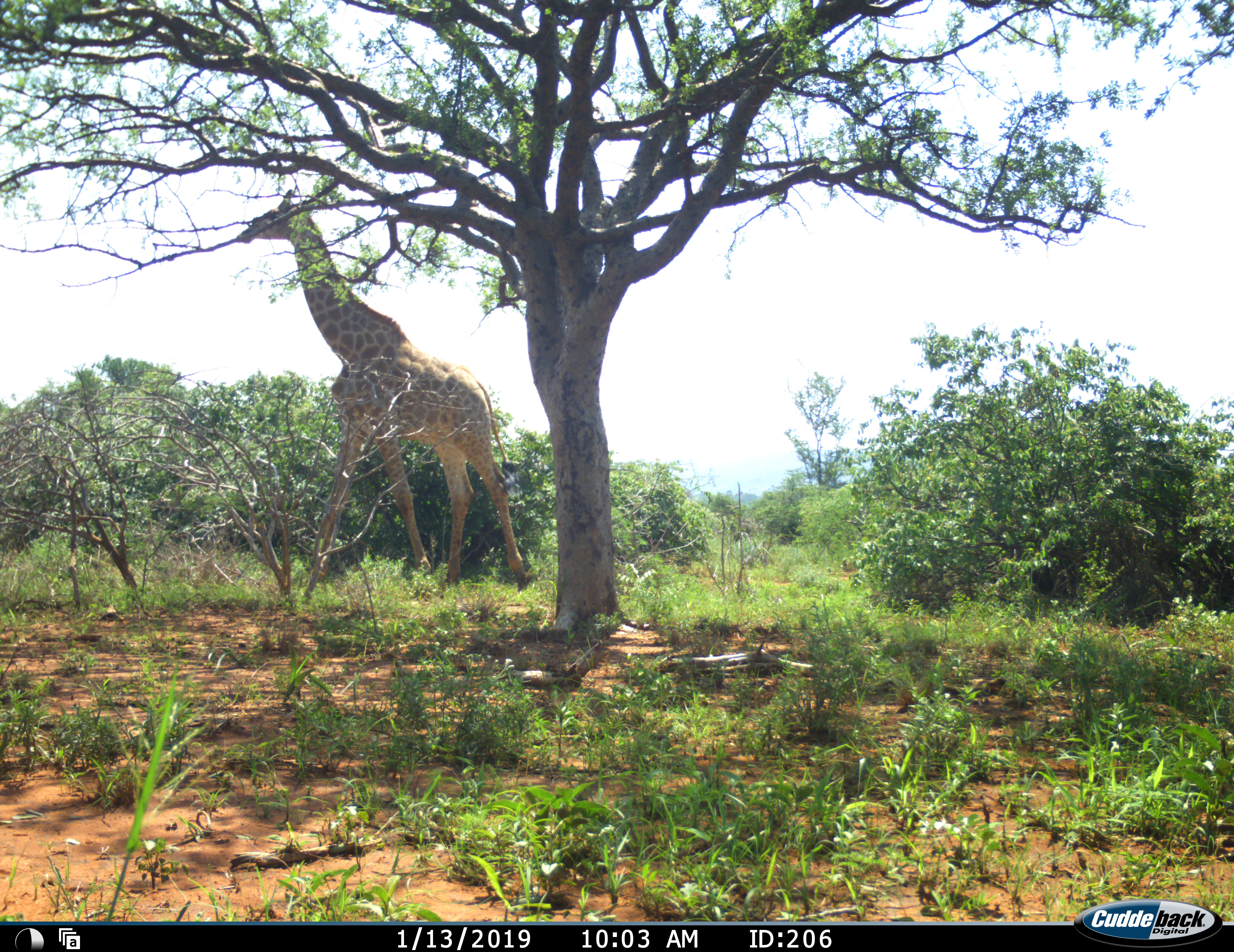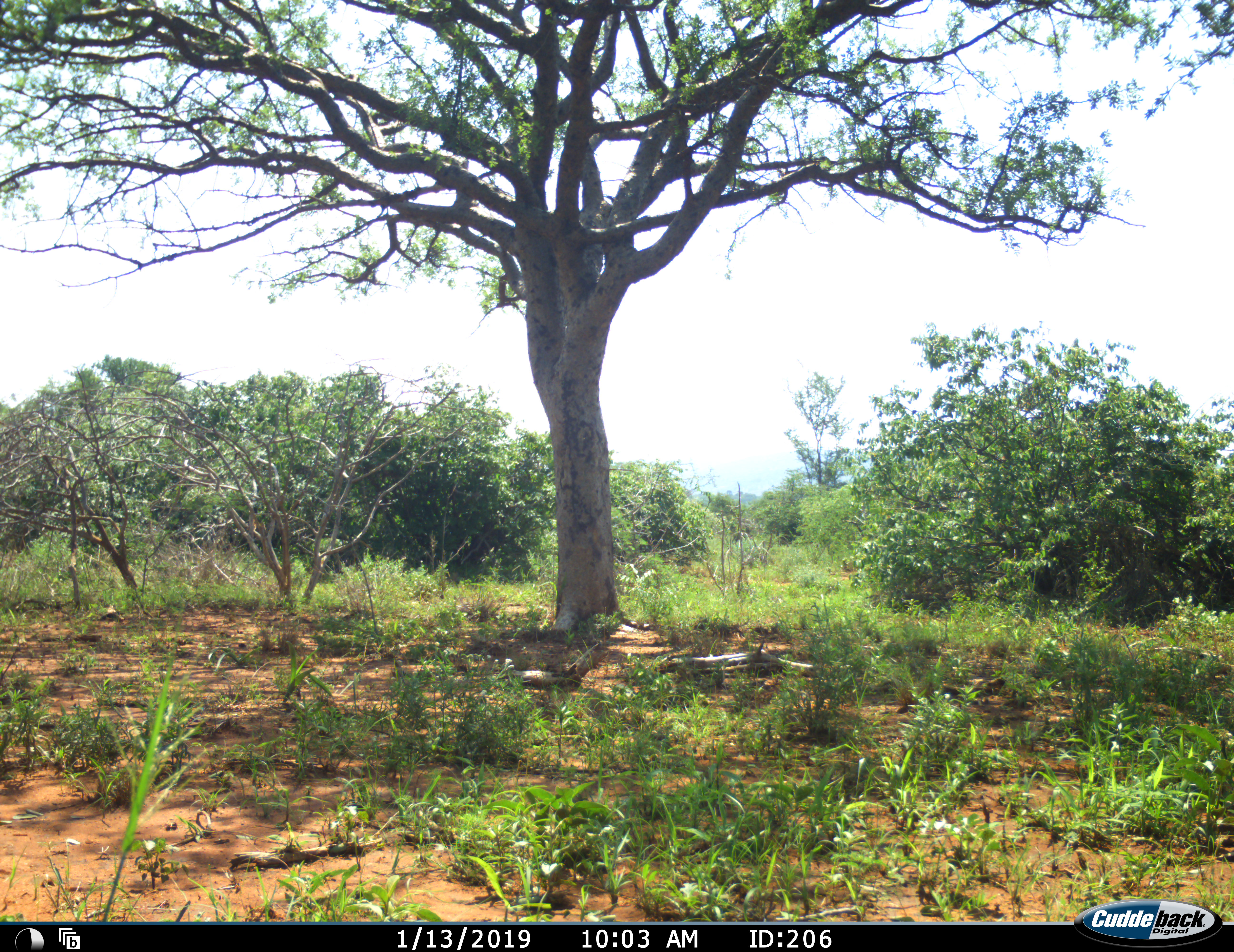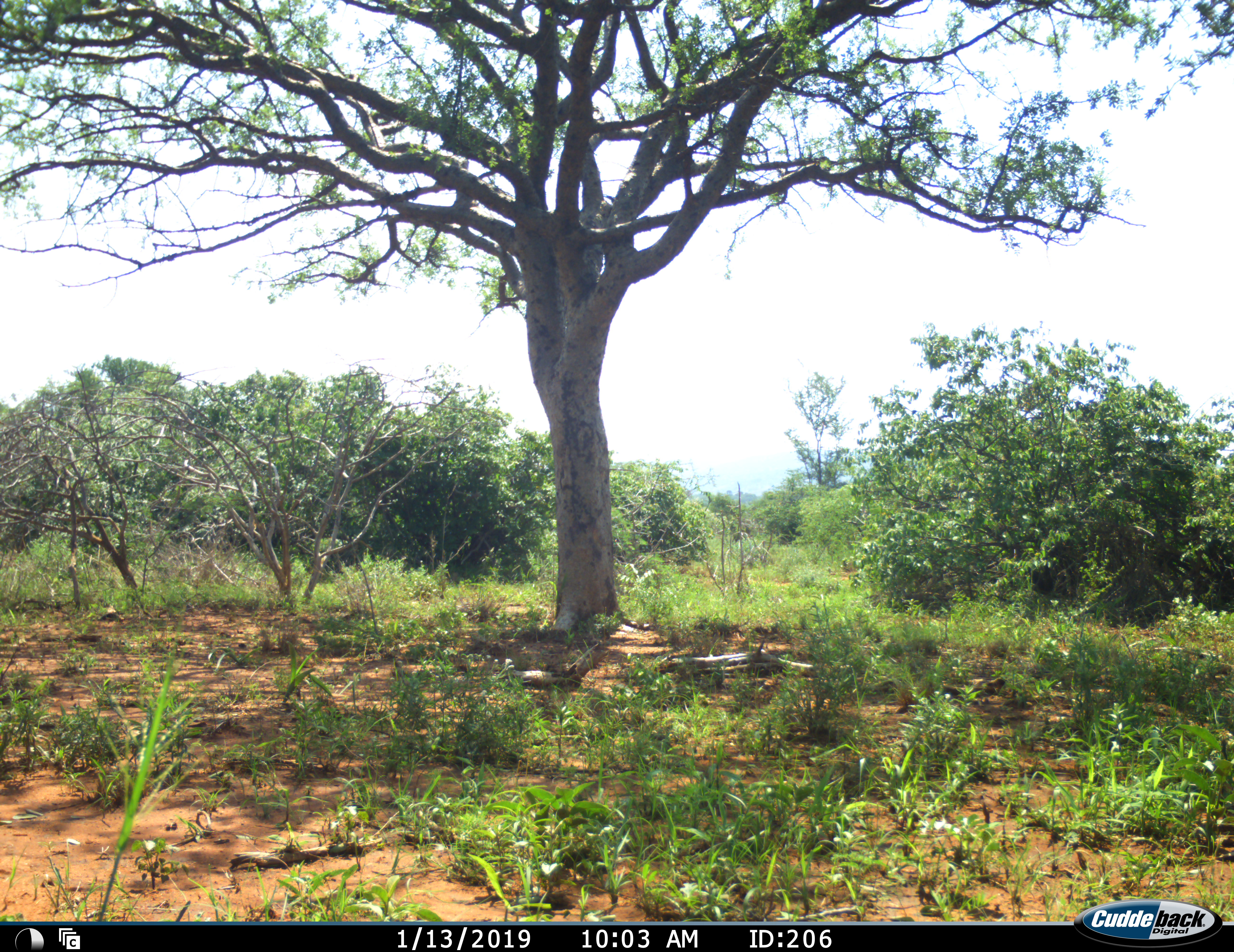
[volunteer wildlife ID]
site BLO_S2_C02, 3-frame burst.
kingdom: Animalia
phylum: Chordata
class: Mammalia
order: Artiodactyla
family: Giraffidae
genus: Giraffa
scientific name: Giraffa camelopardalis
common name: giraffe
Giraffe (Giraffa camelopardalis), count 1. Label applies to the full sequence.